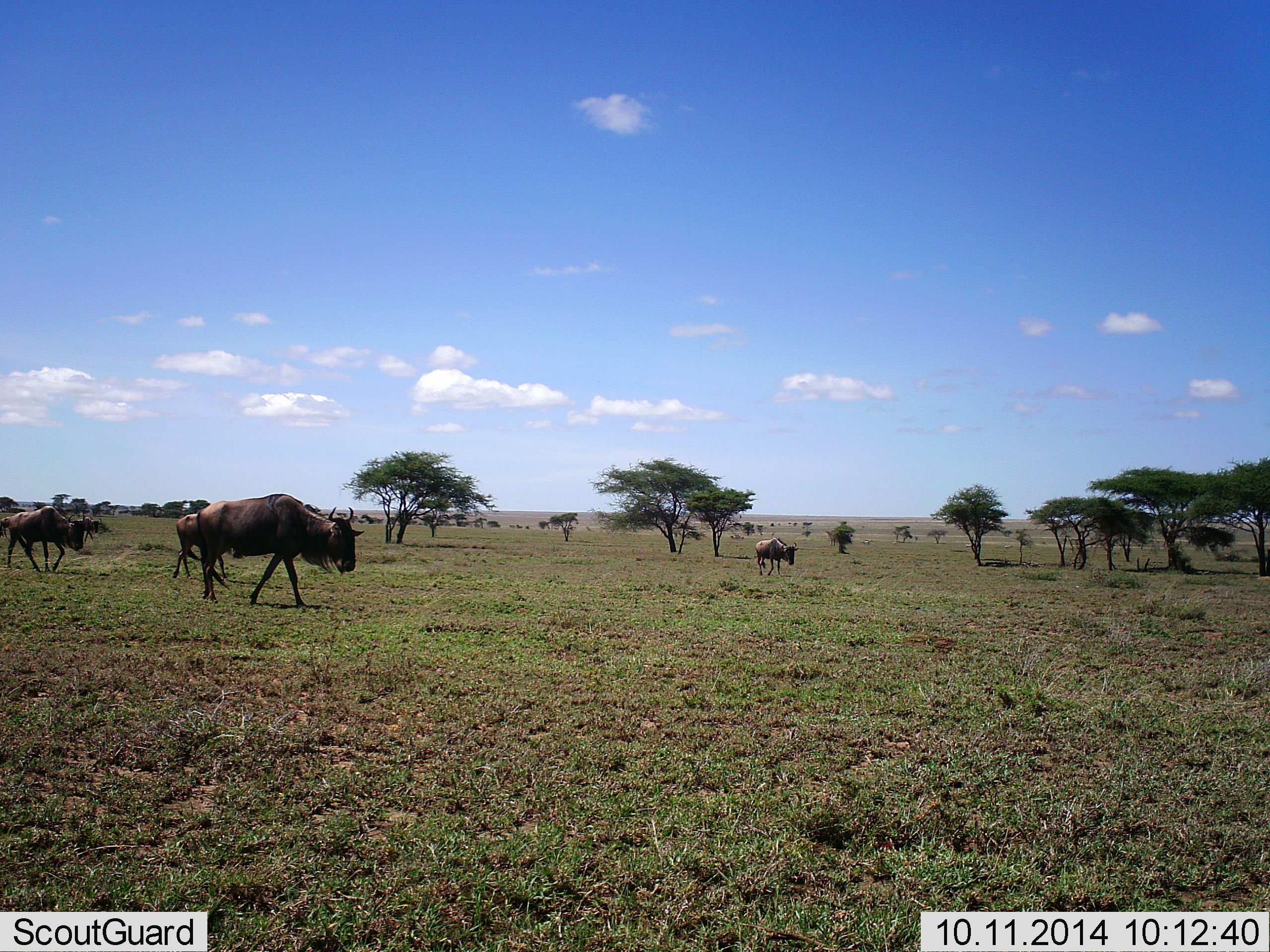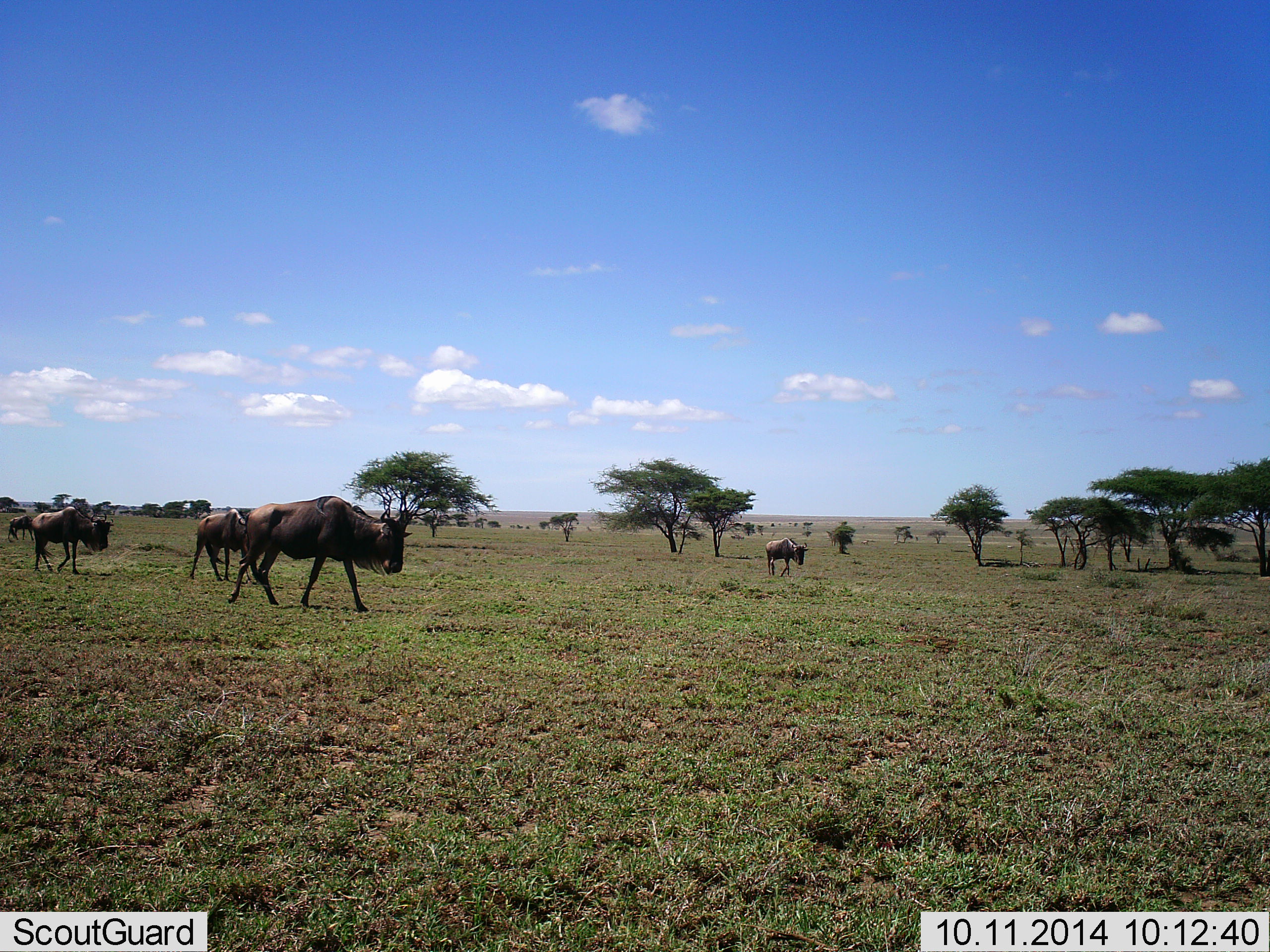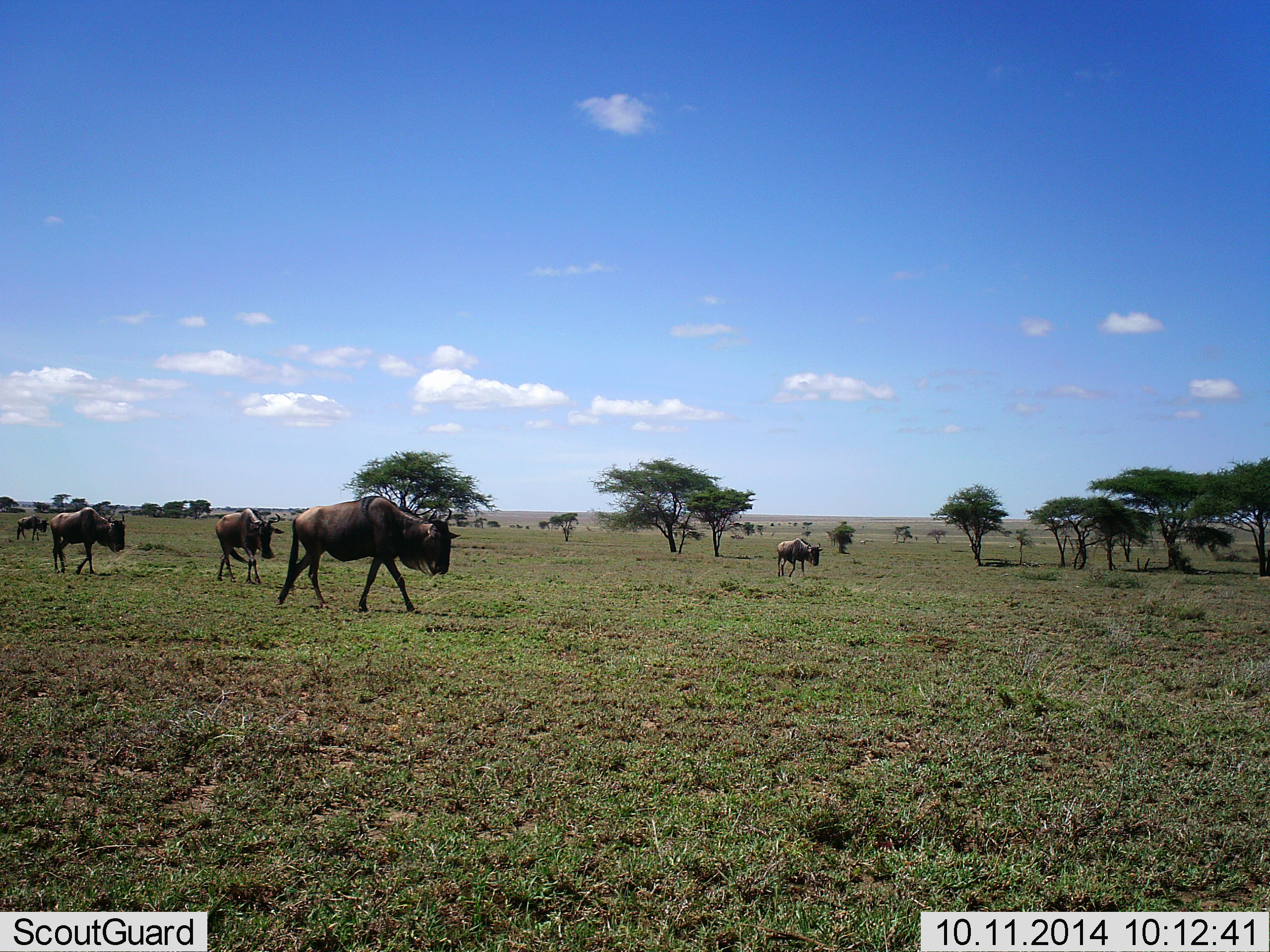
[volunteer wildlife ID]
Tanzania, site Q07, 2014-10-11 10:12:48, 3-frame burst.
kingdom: Animalia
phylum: Chordata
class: Mammalia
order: Artiodactyla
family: Bovidae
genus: Connochaetes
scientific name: Connochaetes taurinus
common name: blue wildebeest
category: wildebeest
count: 5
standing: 0%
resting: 0%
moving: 100%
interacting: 0%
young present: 0%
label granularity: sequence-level